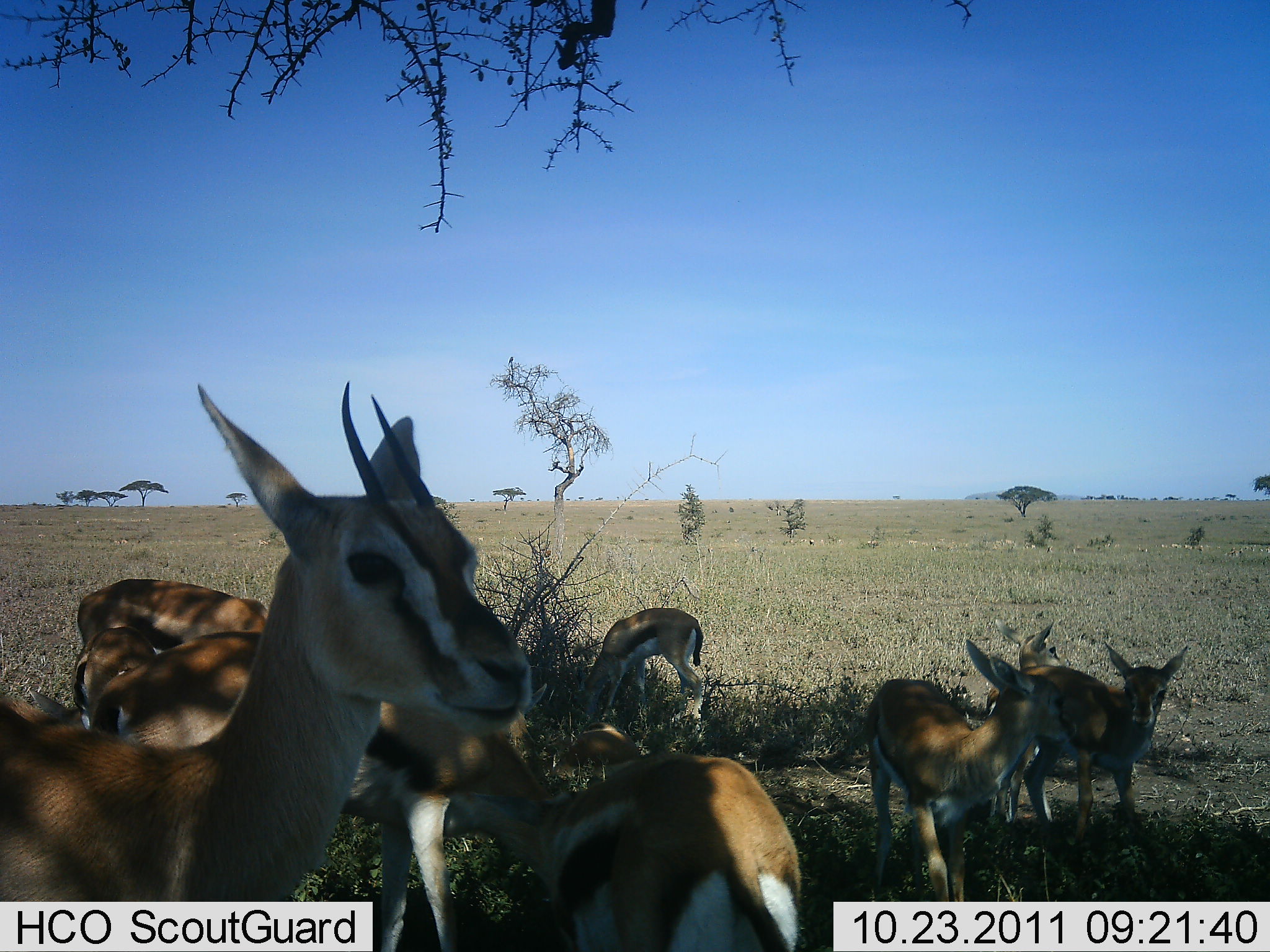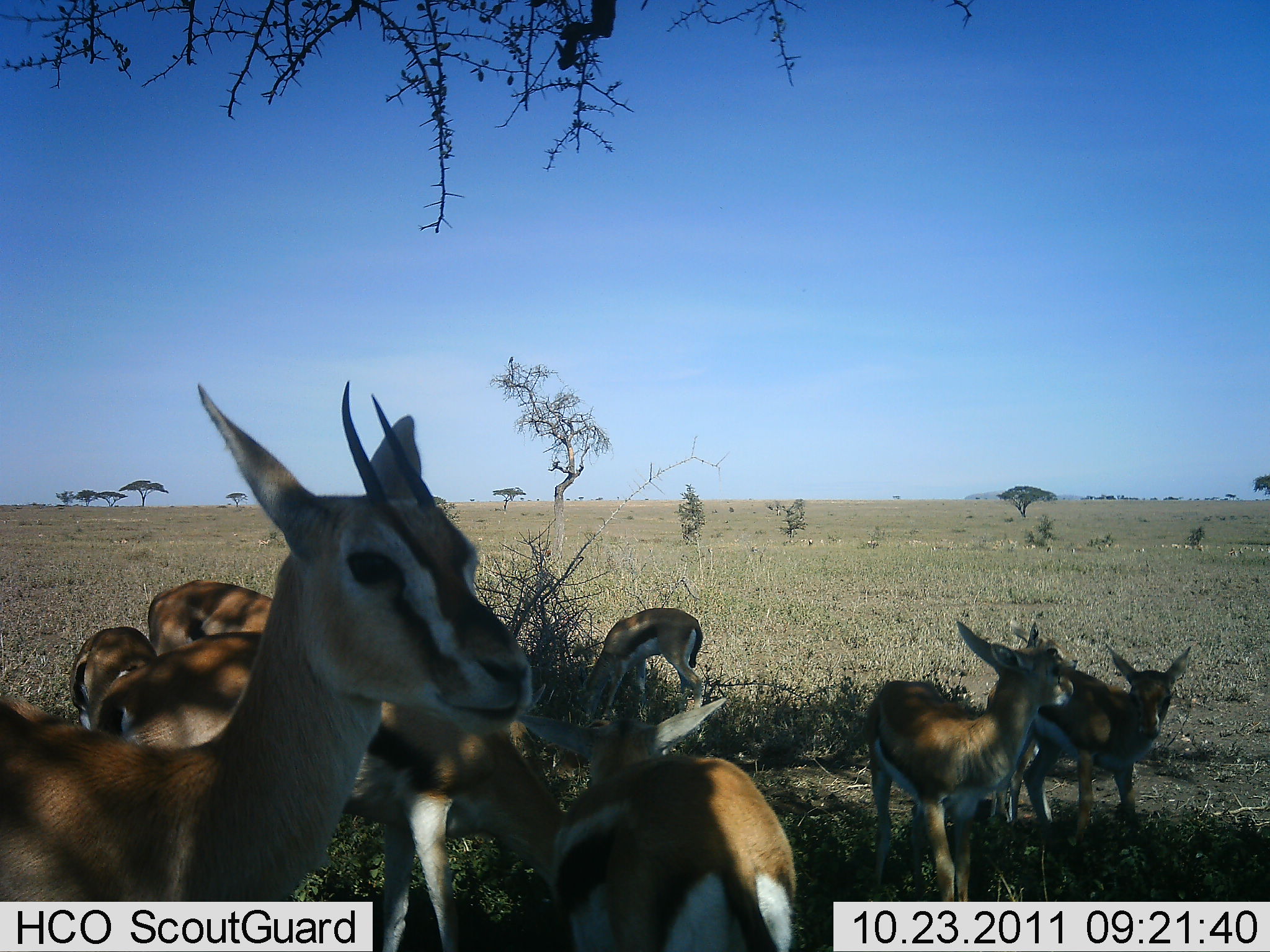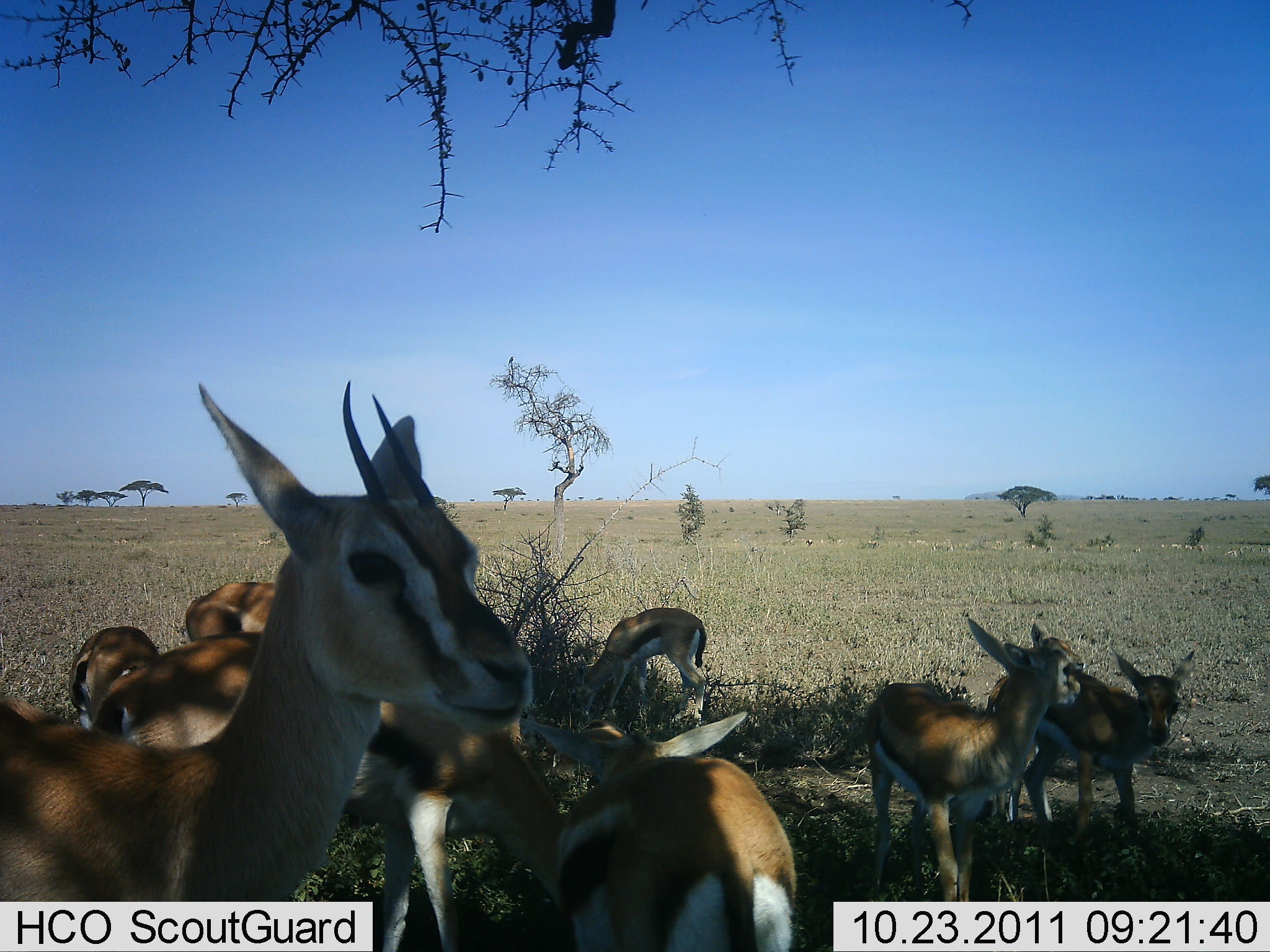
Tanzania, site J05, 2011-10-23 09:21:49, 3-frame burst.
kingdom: Animalia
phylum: Chordata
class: Mammalia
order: Artiodactyla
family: Bovidae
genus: Eudorcas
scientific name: Eudorcas thomsonii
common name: thomson's gazelle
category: gazellethomsons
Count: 8.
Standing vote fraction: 83%.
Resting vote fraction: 0%.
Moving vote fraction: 0%.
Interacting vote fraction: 8%.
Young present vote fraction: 67%.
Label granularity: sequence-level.